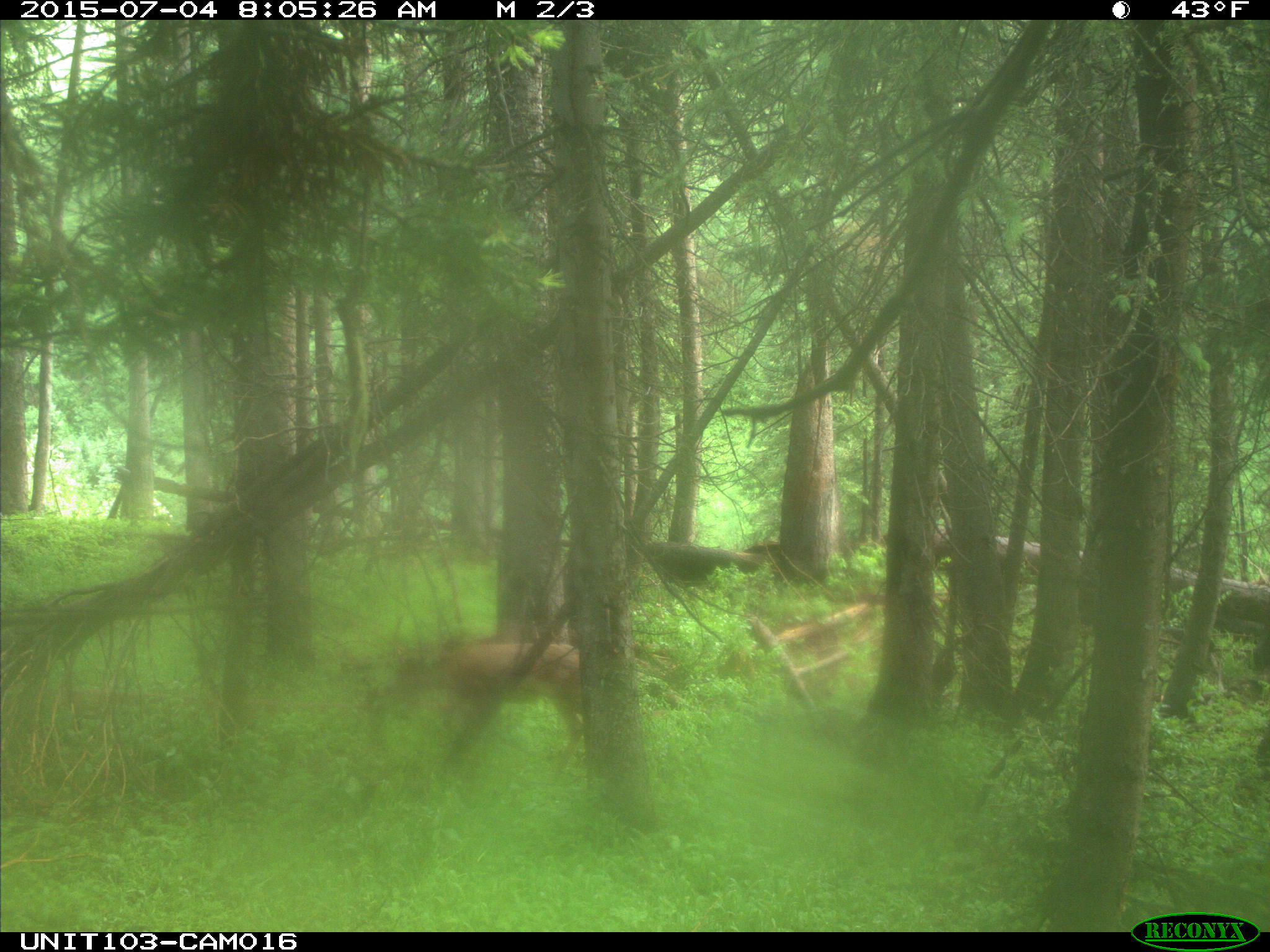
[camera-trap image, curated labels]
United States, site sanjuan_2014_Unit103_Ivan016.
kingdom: Animalia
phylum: Chordata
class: Mammalia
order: Artiodactyla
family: Cervidae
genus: Odocoileus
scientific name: Odocoileus hemionus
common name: mule deer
Odocoileus hemionus (mule deer).